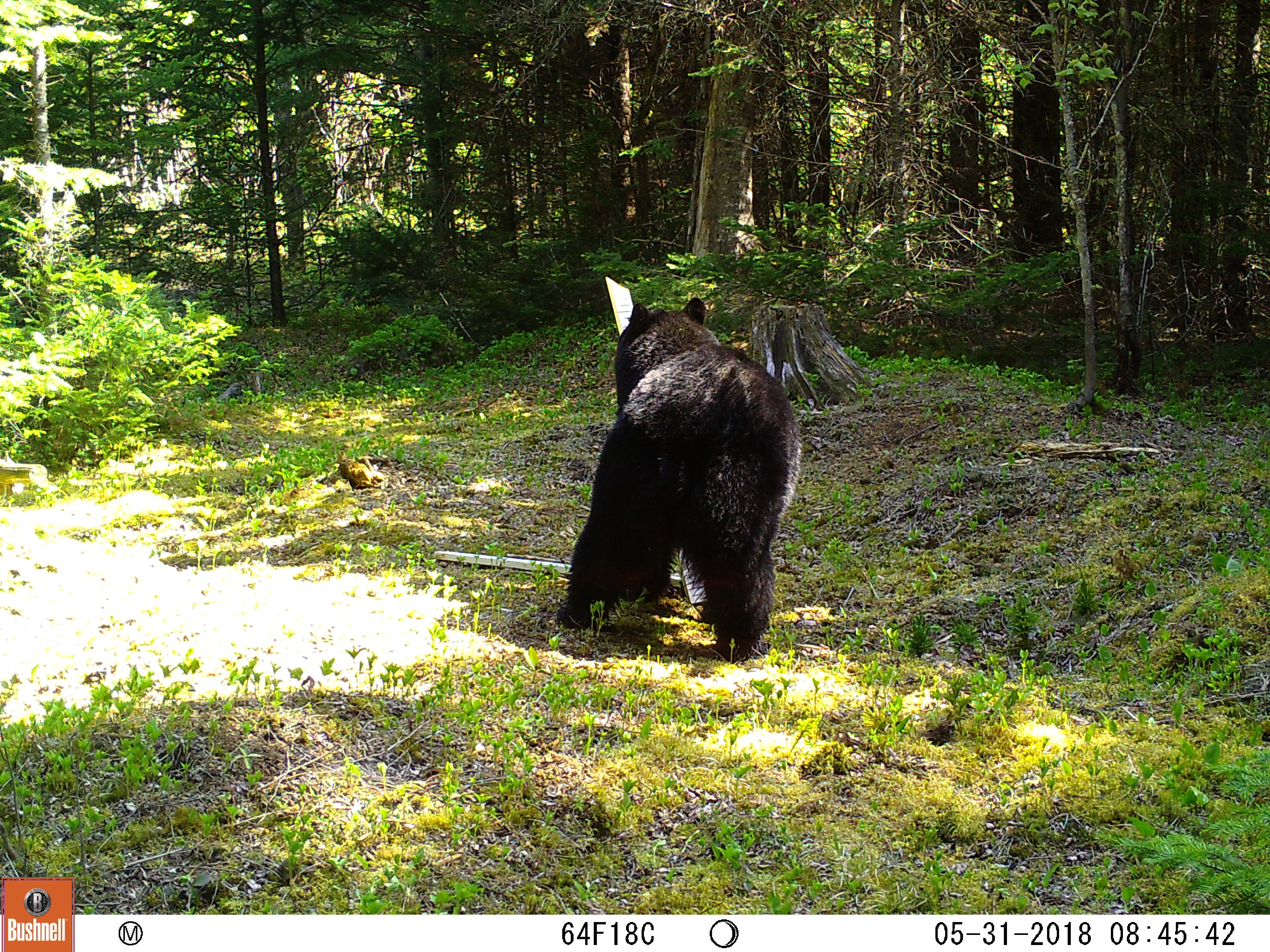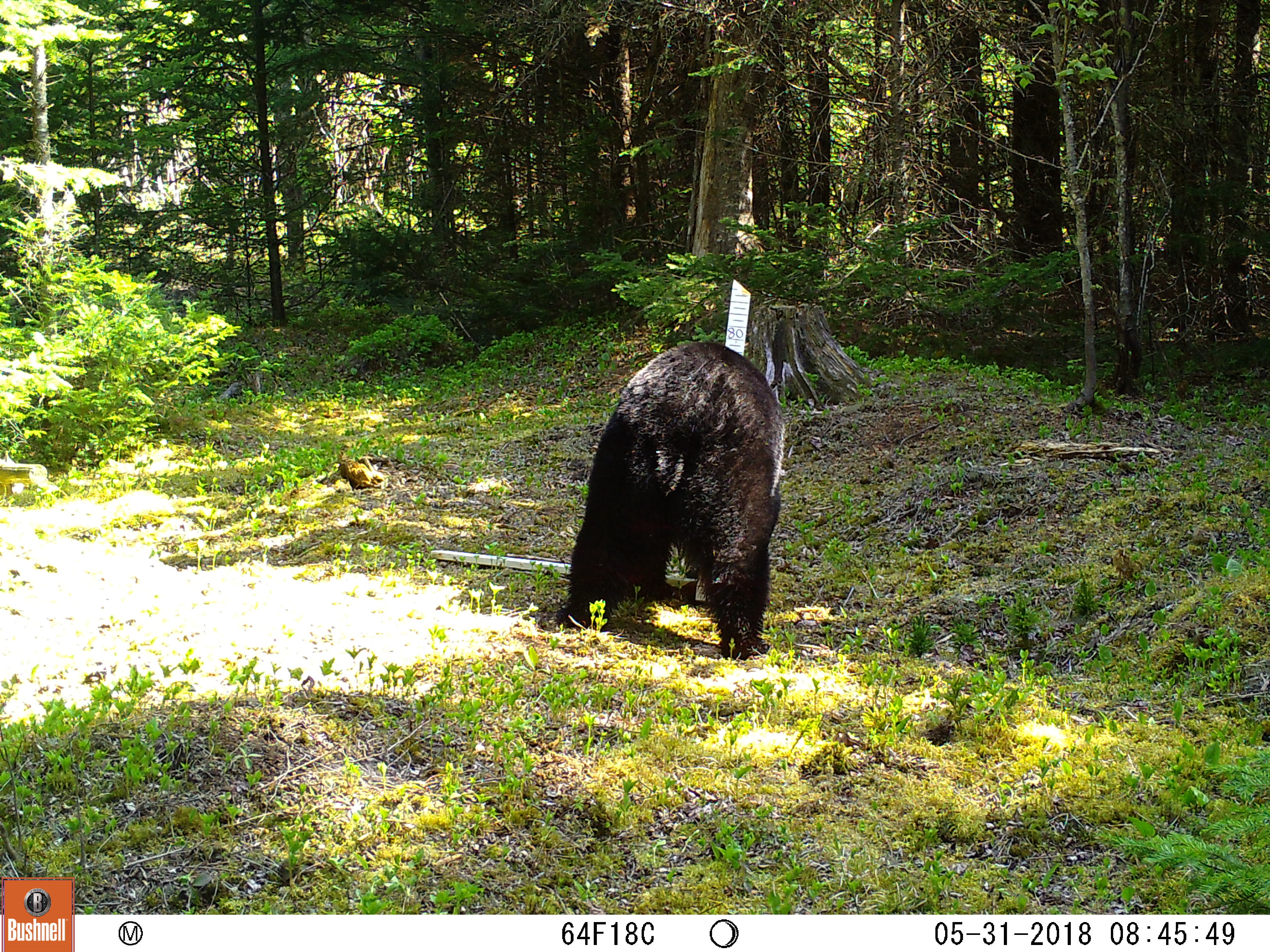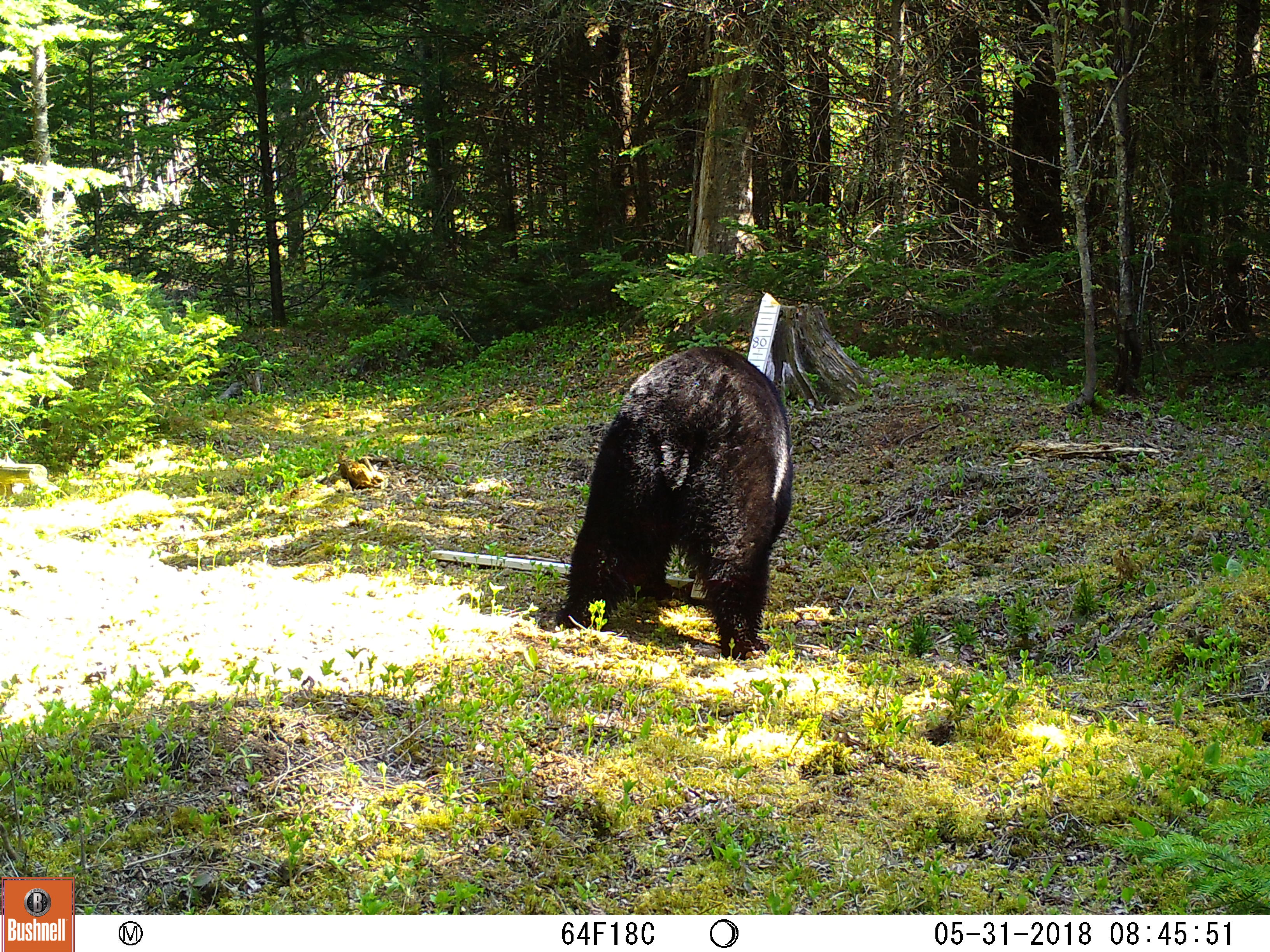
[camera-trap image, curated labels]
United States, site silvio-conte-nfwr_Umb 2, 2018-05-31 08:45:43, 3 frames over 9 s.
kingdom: Animalia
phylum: Chordata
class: Mammalia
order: Carnivora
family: Ursidae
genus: Ursus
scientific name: Ursus americanus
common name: black bear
Black bear (Ursus americanus).